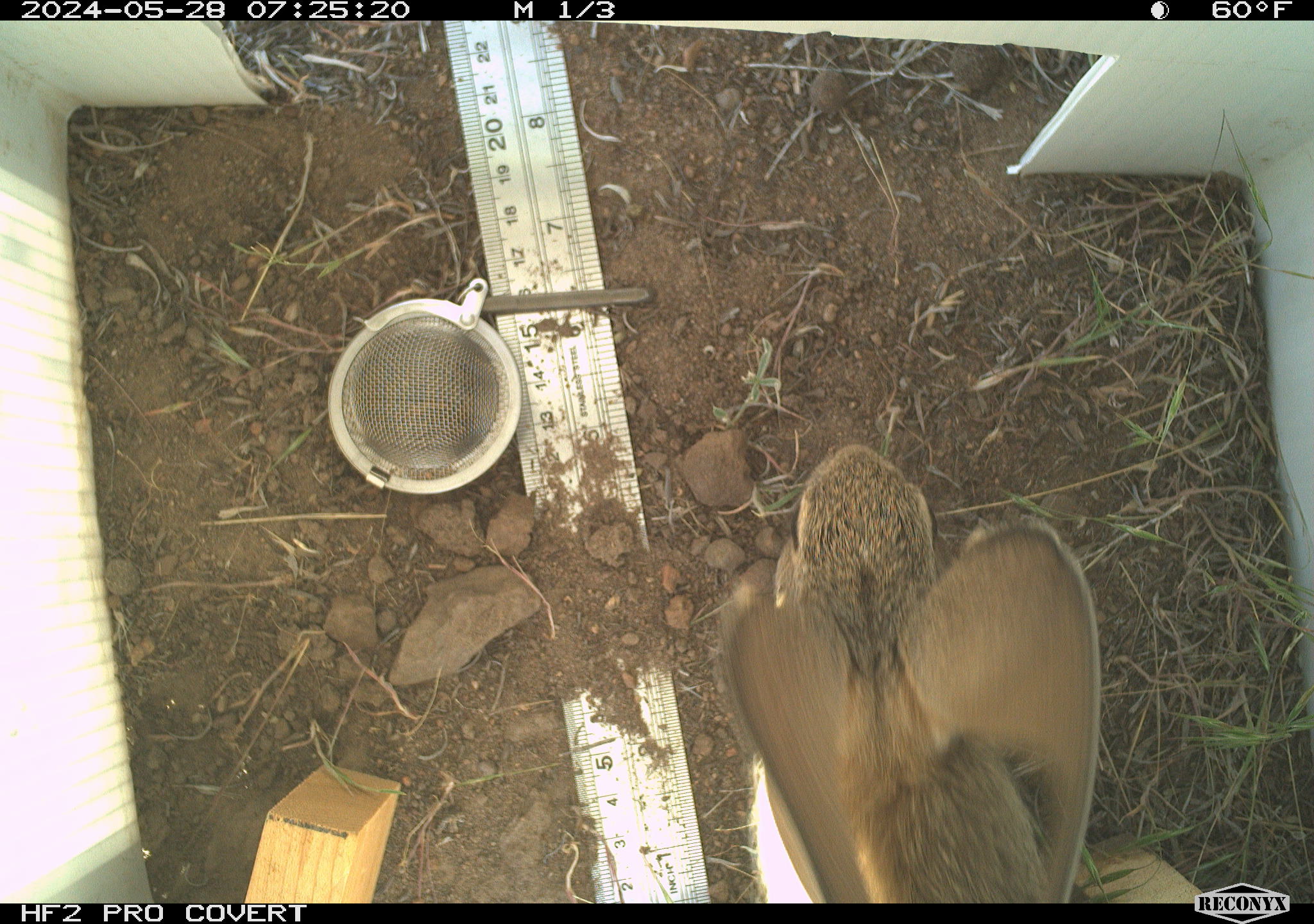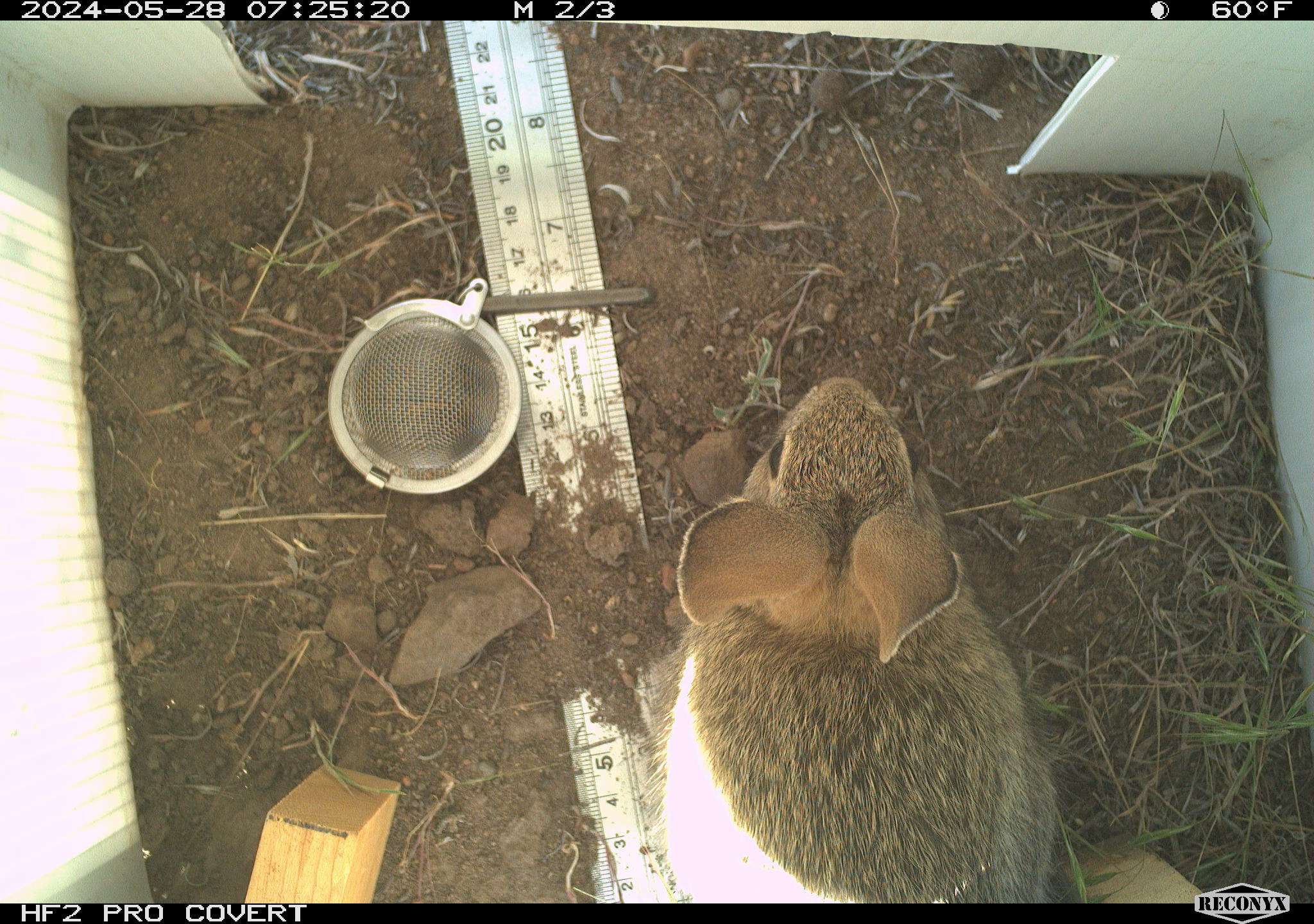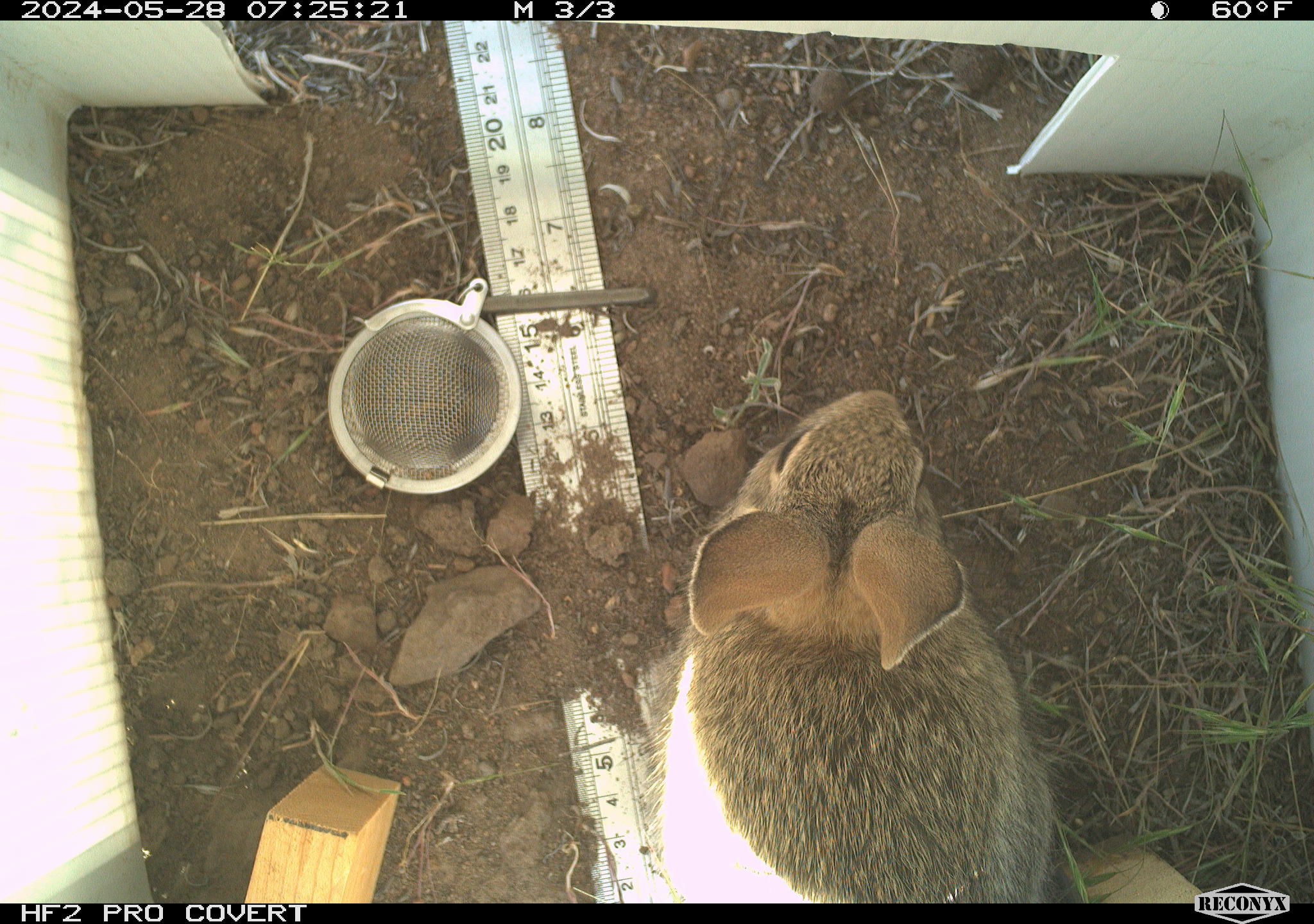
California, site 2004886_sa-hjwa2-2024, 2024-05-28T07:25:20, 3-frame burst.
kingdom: Animalia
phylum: Chordata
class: Mammalia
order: Lagomorpha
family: Leporidae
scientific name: Leporidae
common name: rabbit or hare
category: rabbit and hare family